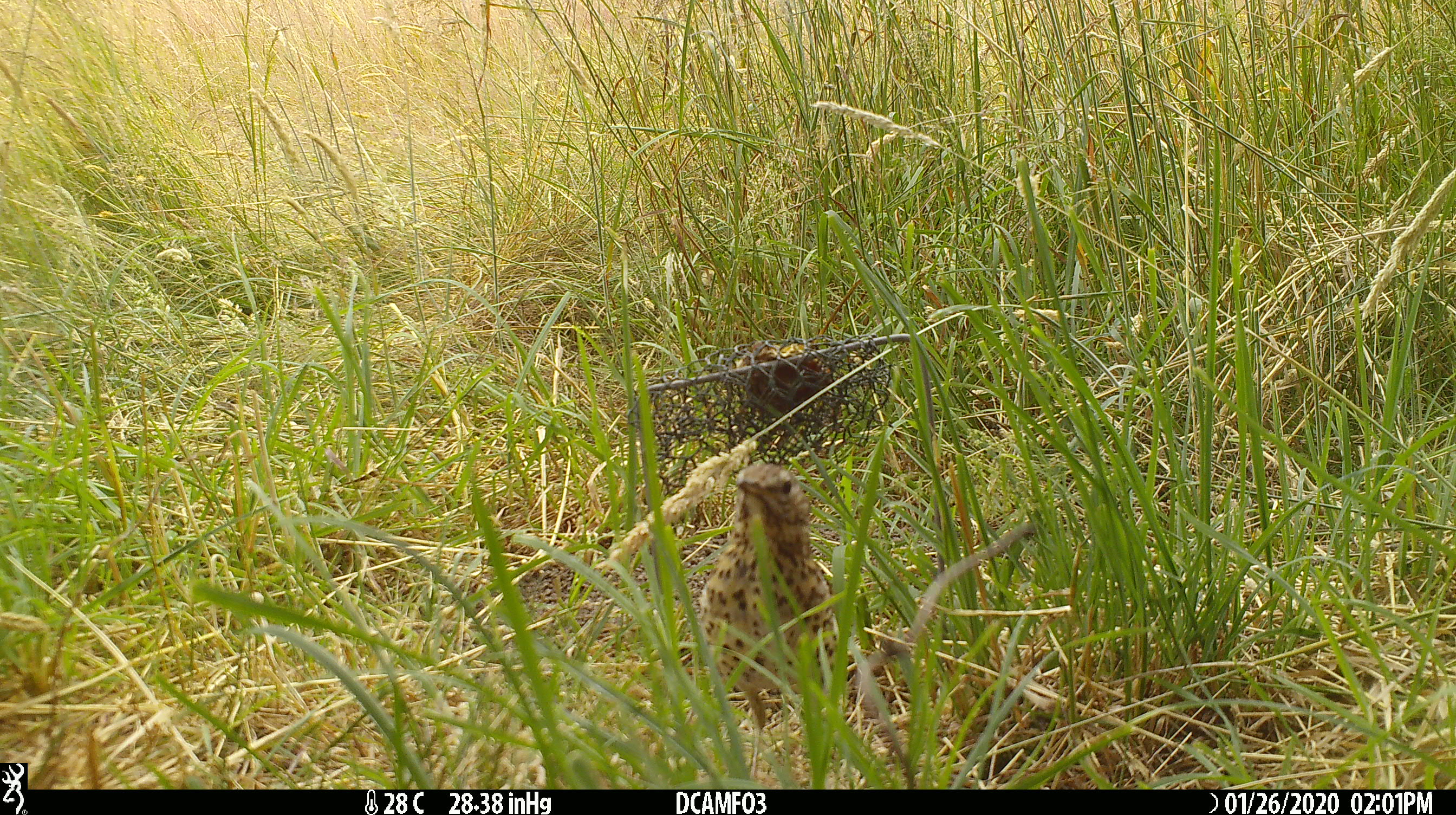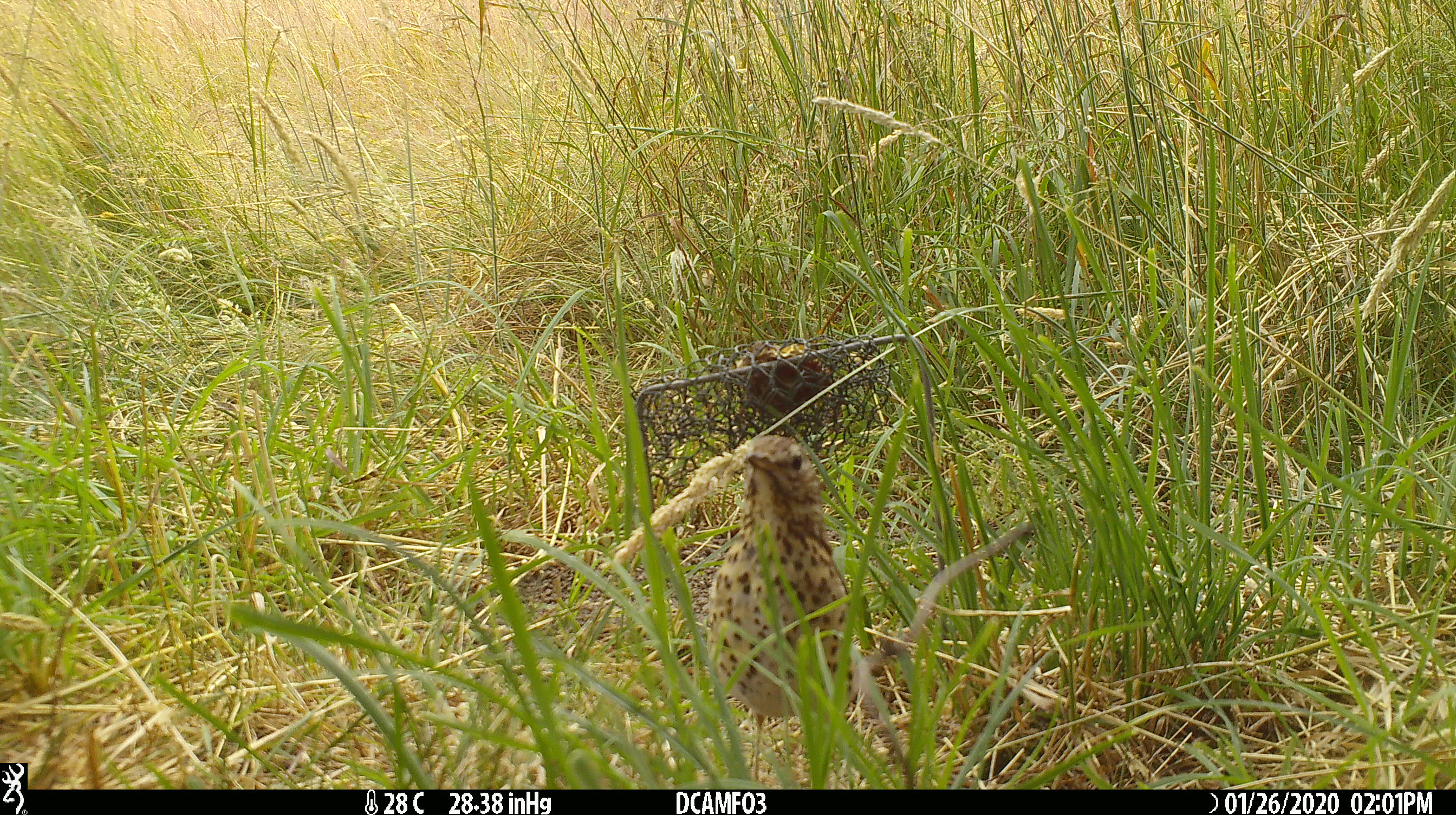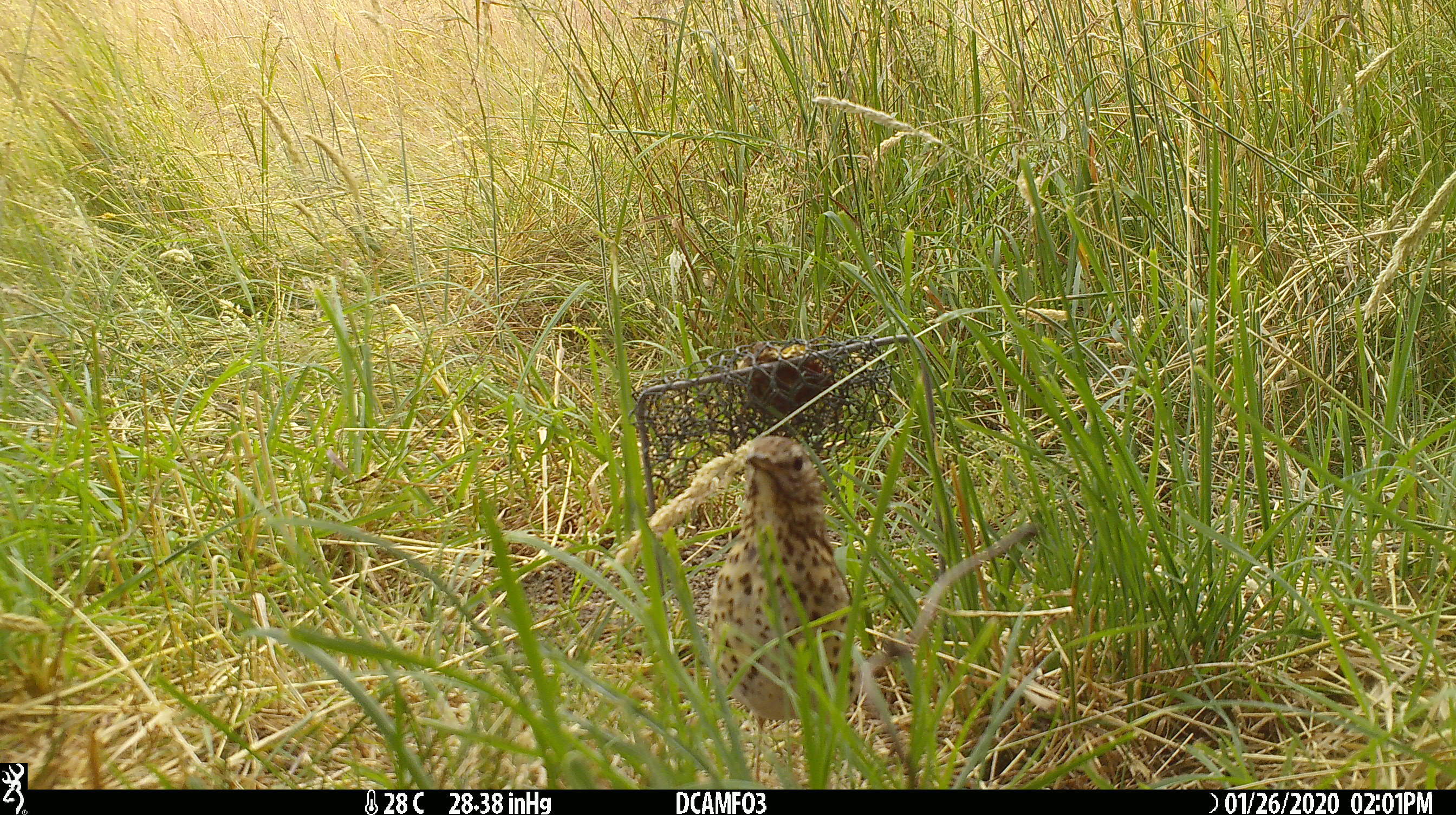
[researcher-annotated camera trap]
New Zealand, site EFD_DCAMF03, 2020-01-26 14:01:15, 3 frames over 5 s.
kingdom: Animalia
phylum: Chordata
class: Aves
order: Passeriformes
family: Turdidae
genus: Turdus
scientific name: Turdus philomelos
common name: song thrush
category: thrush